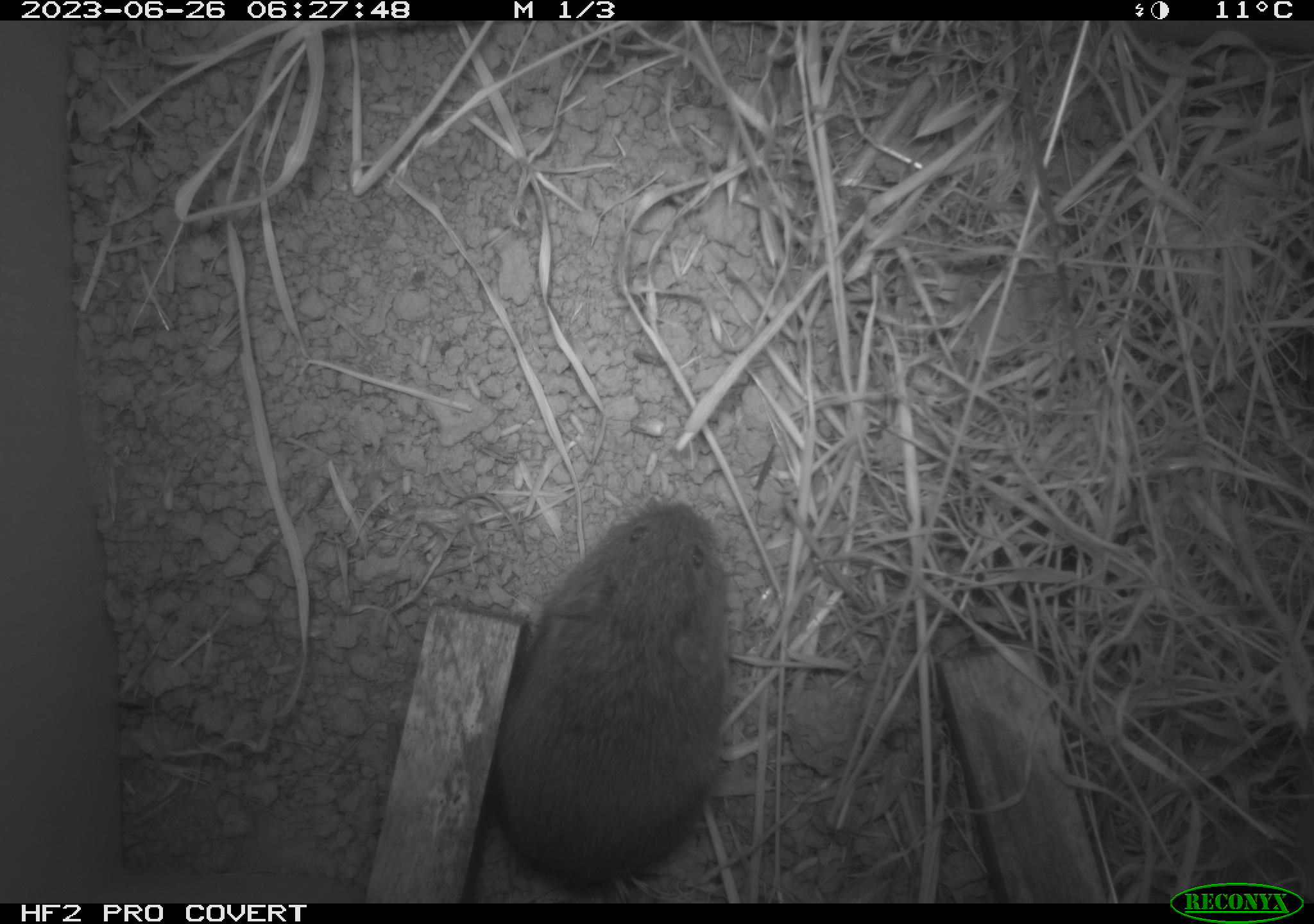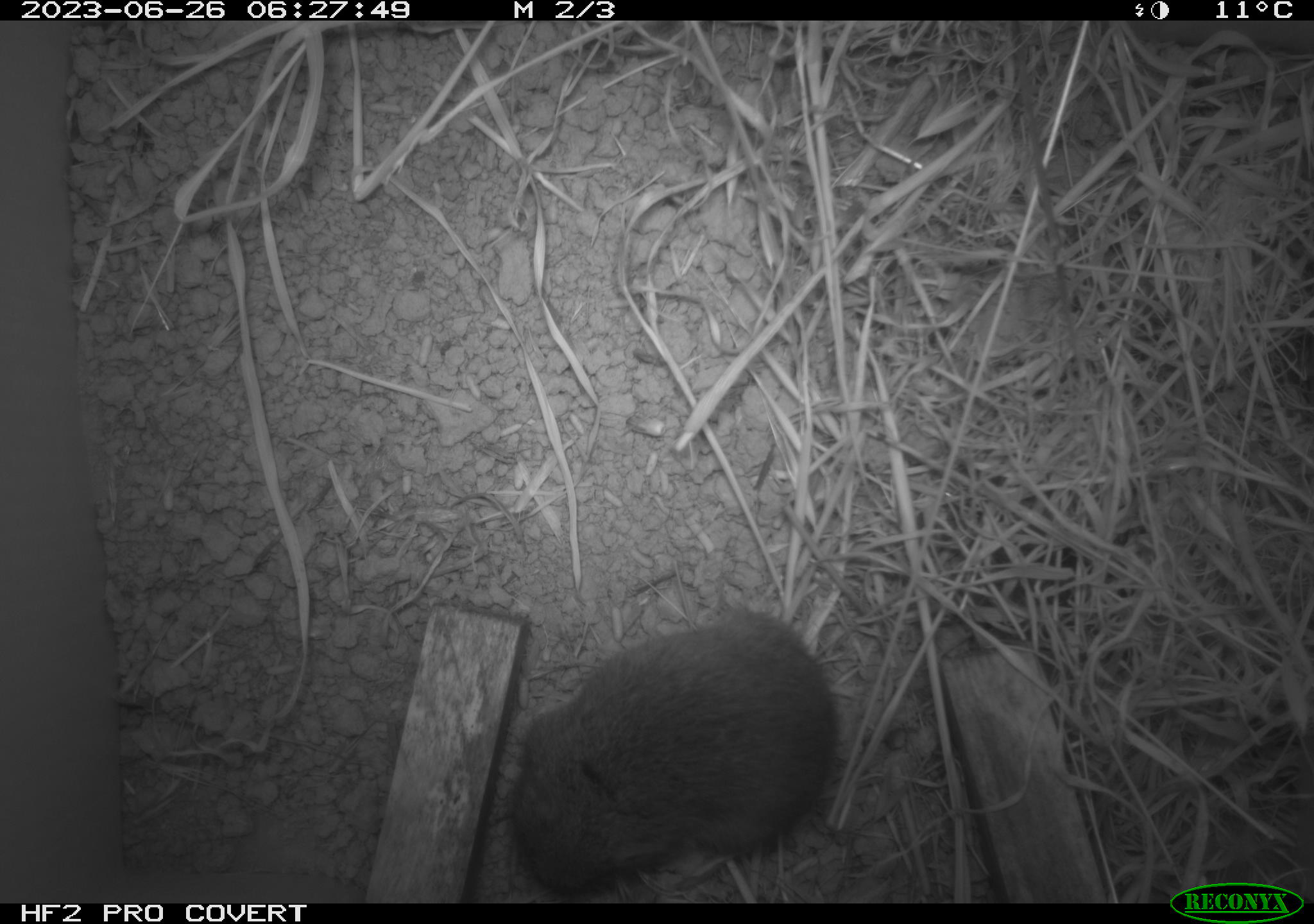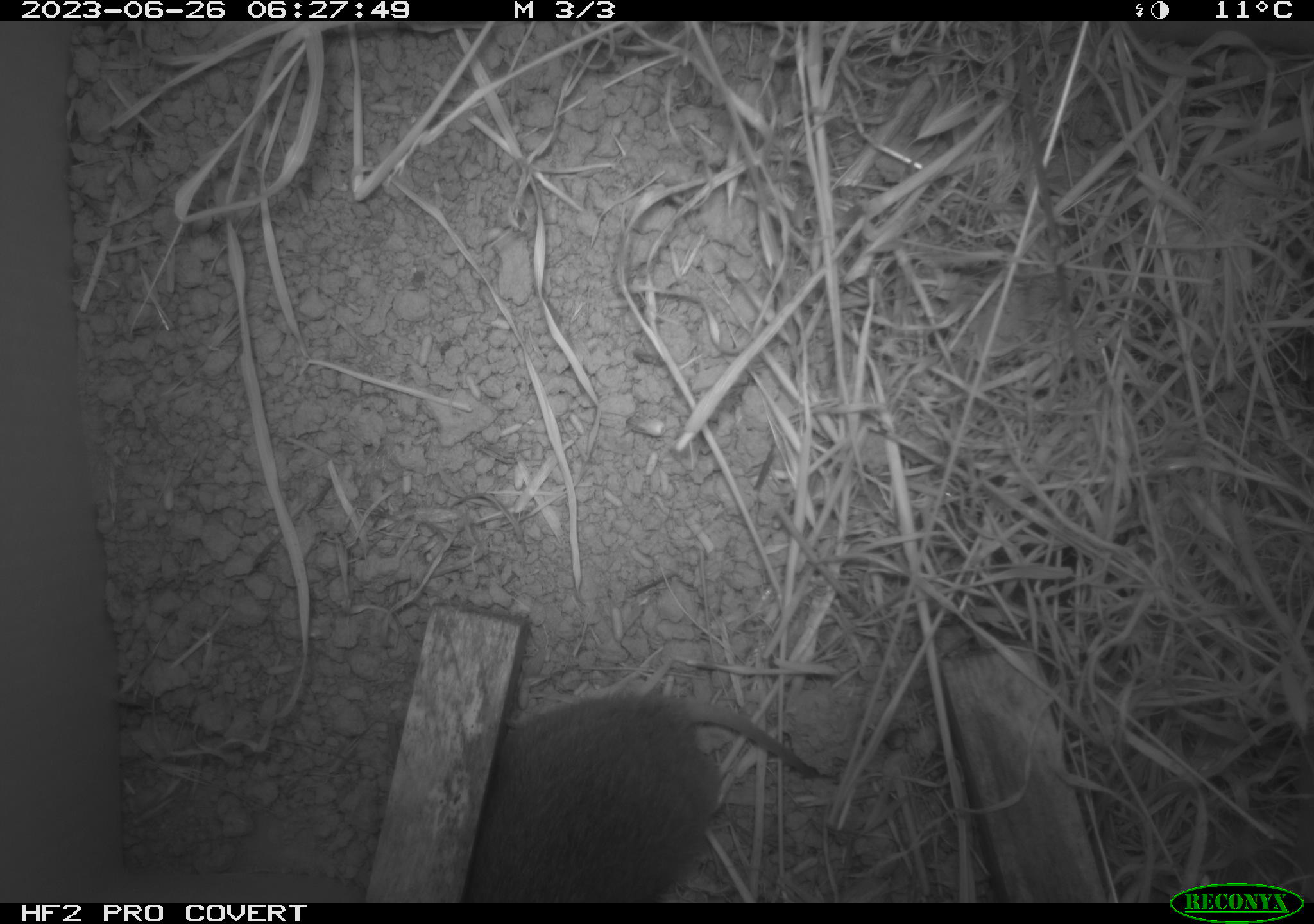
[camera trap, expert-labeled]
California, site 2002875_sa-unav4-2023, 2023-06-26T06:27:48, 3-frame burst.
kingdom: Animalia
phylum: Chordata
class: Mammalia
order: Rodentia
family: Cricetidae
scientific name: Arvicolinae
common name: voles, lemmings, and muskrats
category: arvicolinae subfamily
Arvicolinae subfamily (voles, lemmings, and muskrats) (Arvicolinae).